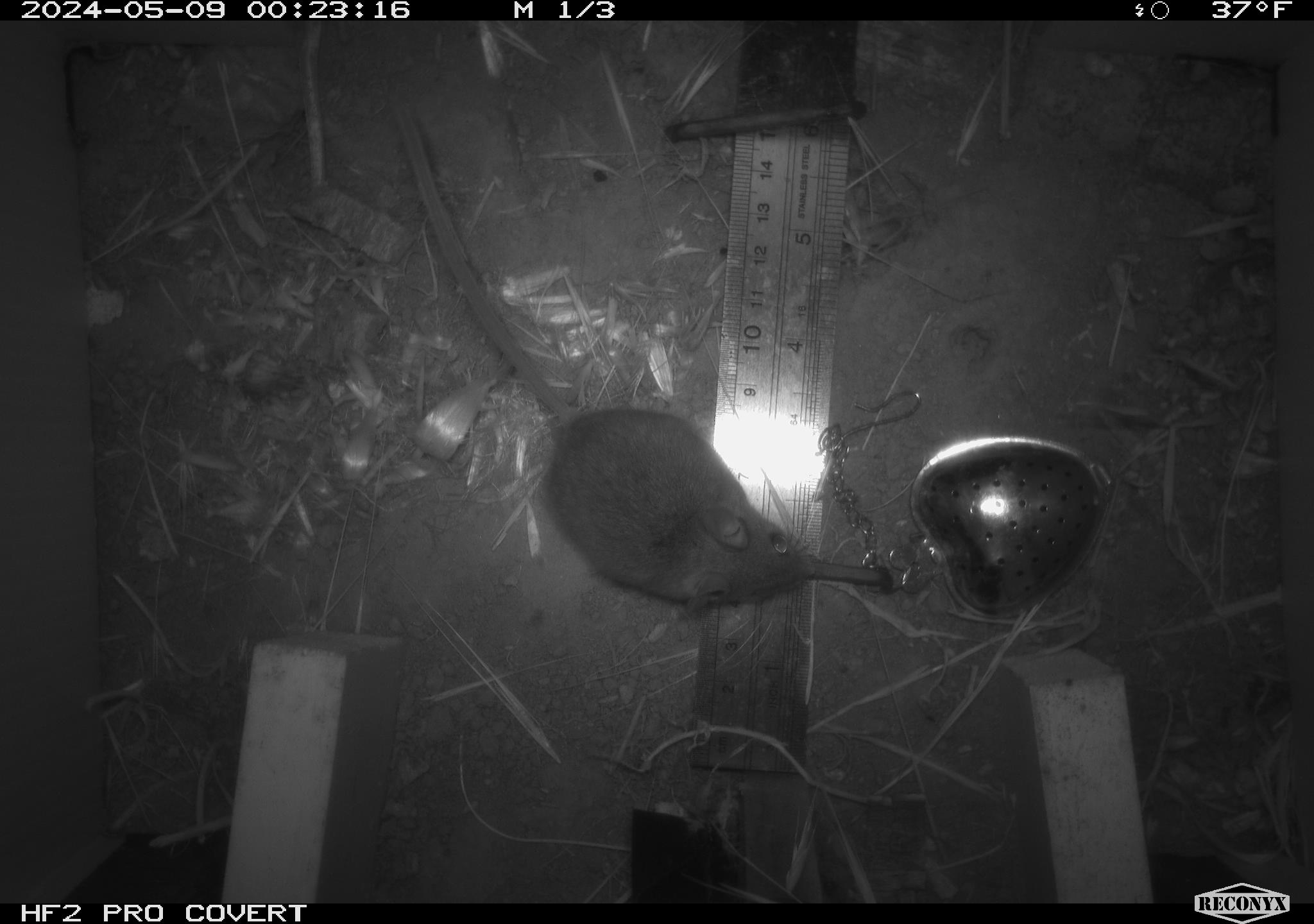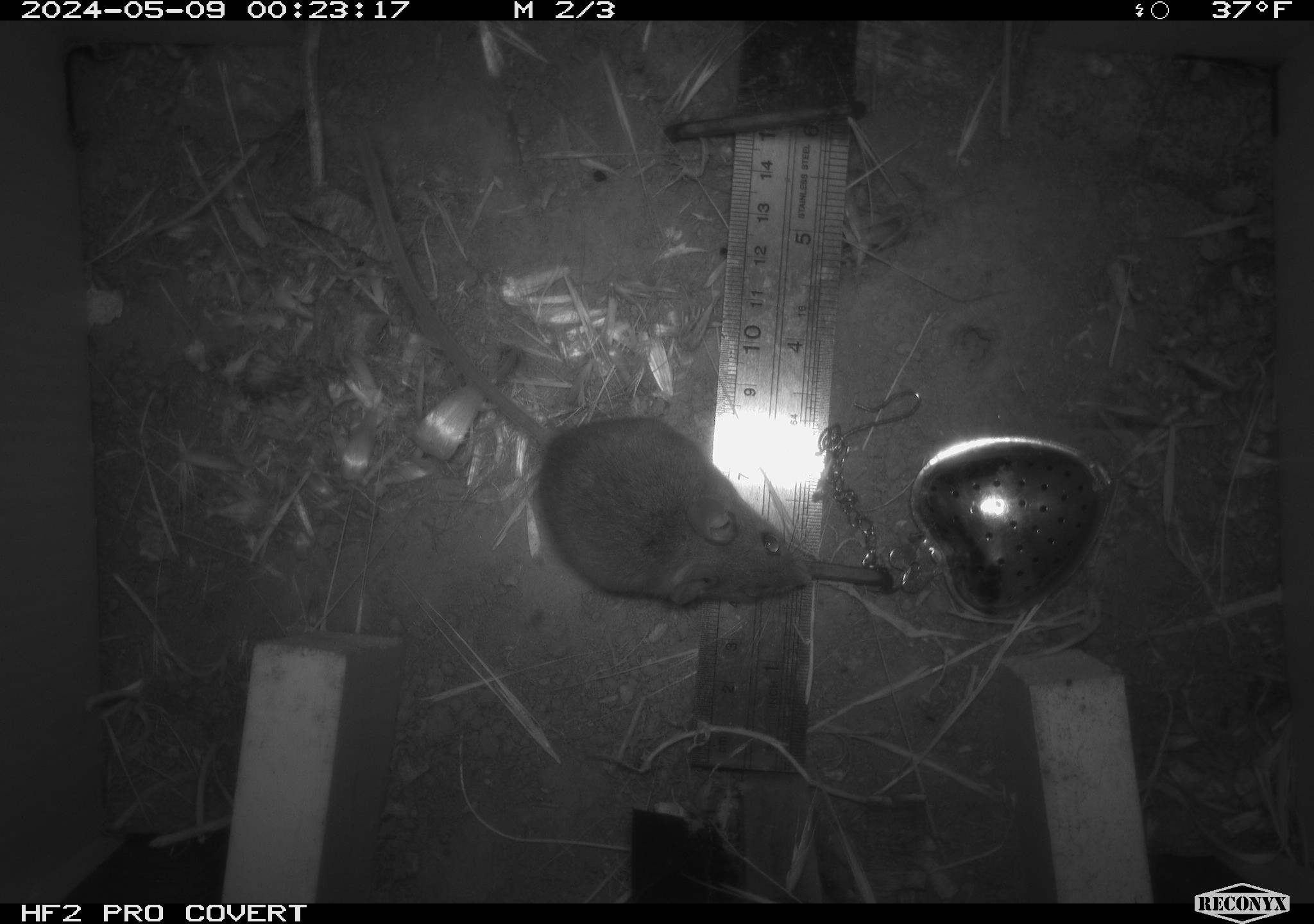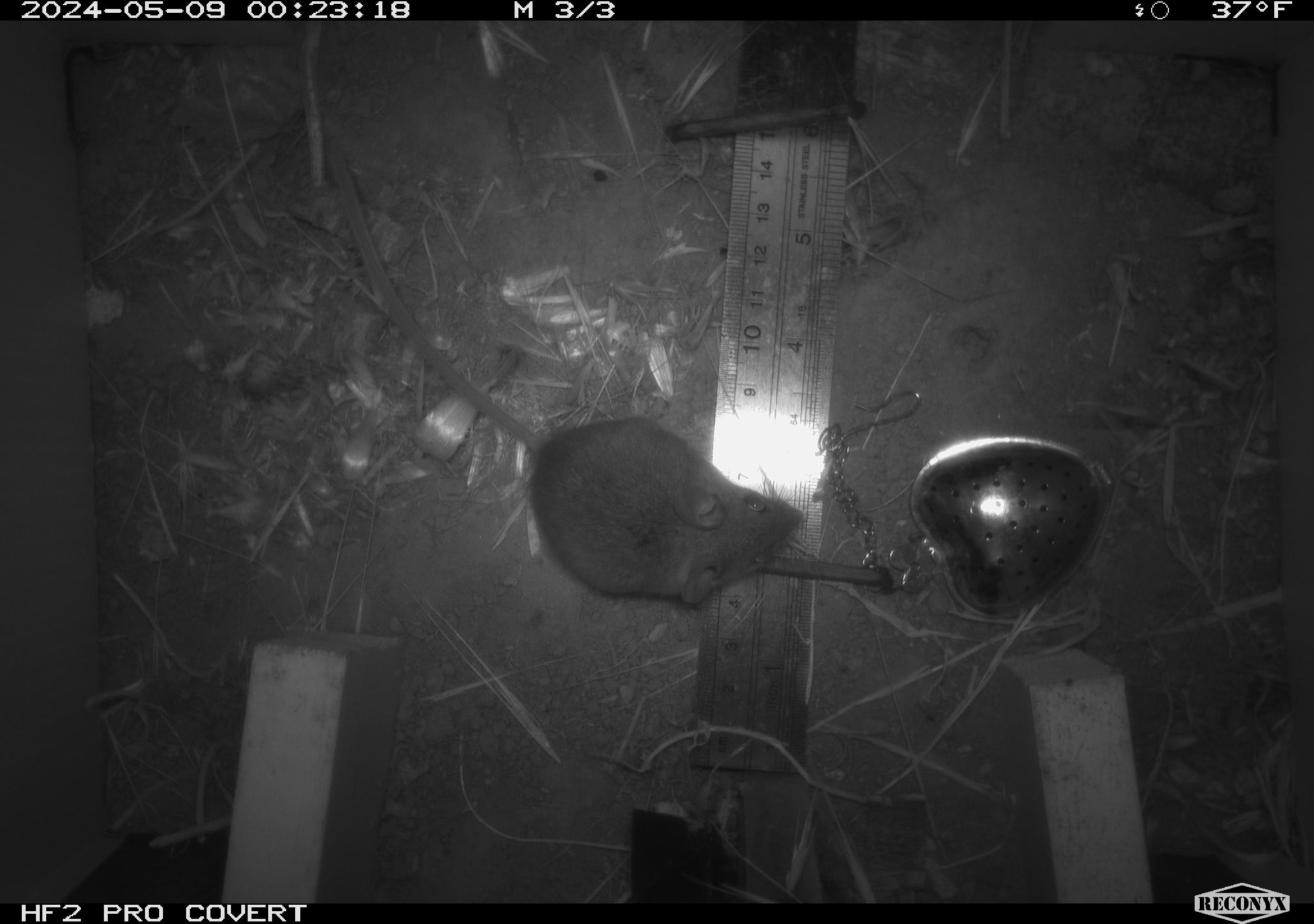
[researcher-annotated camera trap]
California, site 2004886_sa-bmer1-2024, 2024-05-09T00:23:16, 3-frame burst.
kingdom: Animalia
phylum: Chordata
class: Mammalia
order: Rodentia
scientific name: Rodentia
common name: mouse species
Mouse species (Rodentia).